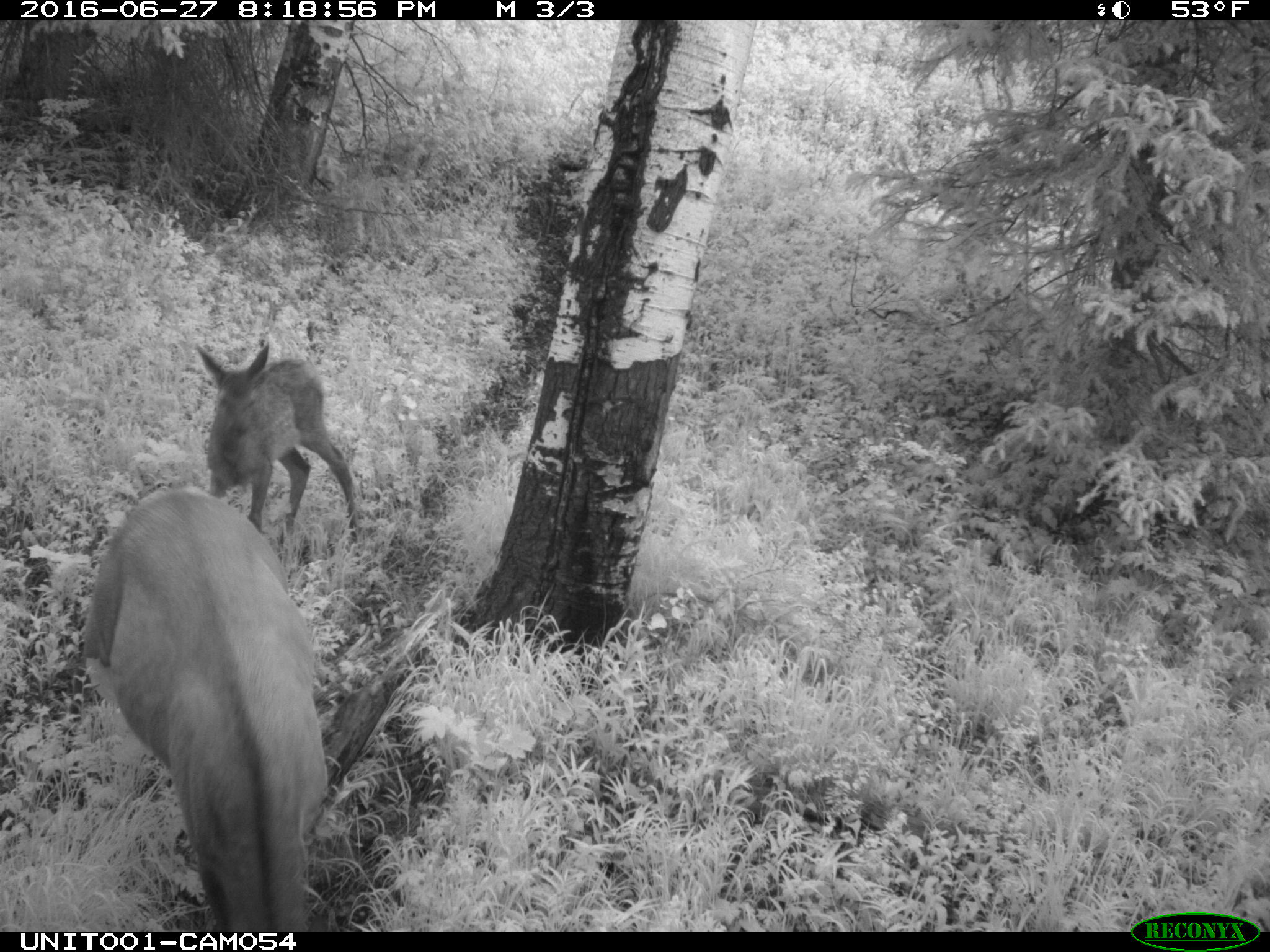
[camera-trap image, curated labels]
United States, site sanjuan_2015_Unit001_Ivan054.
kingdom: Animalia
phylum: Chordata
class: Mammalia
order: Artiodactyla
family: Cervidae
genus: Cervus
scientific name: Cervus elaphus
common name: red deer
Cervus elaphus (red deer).